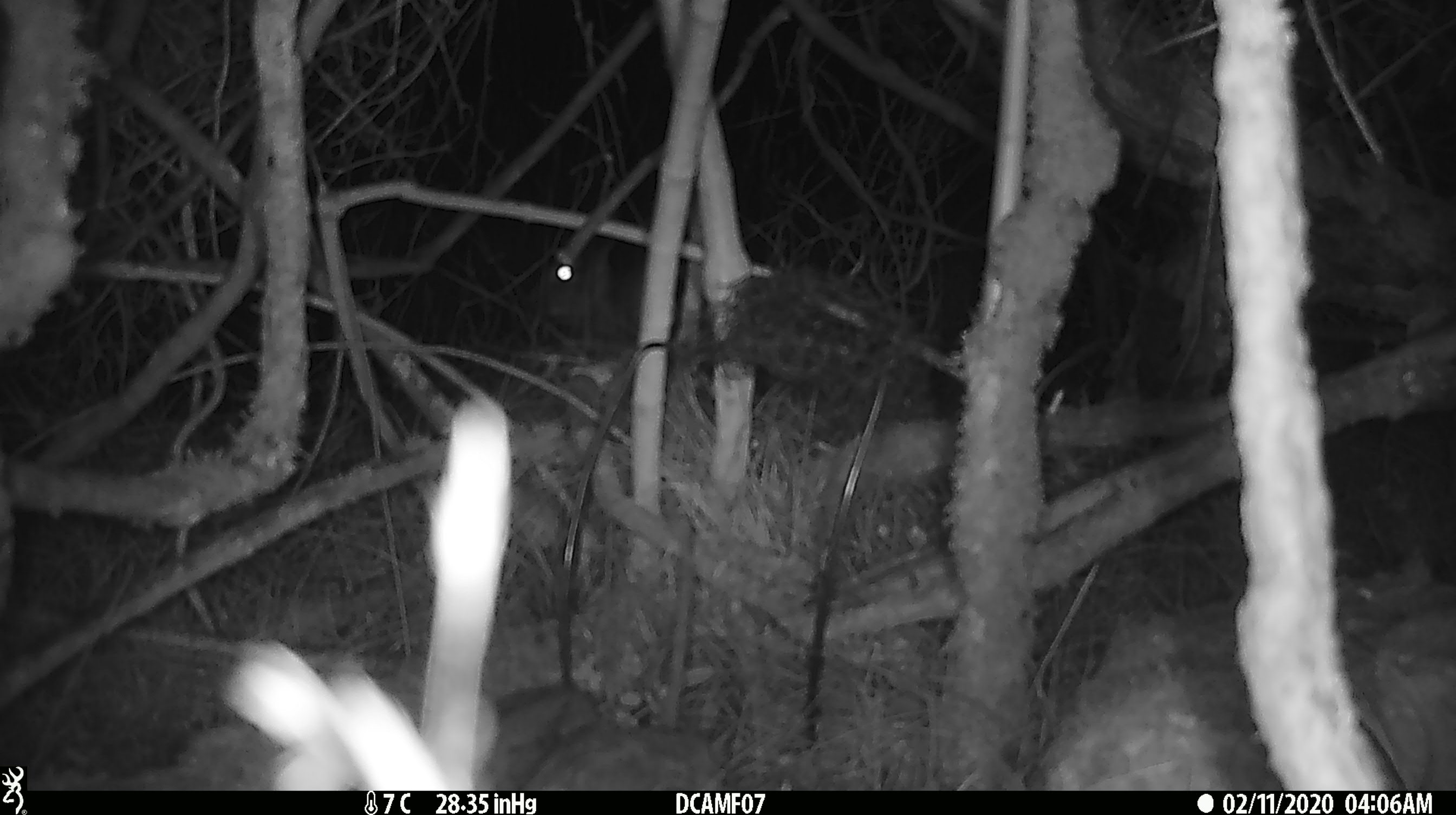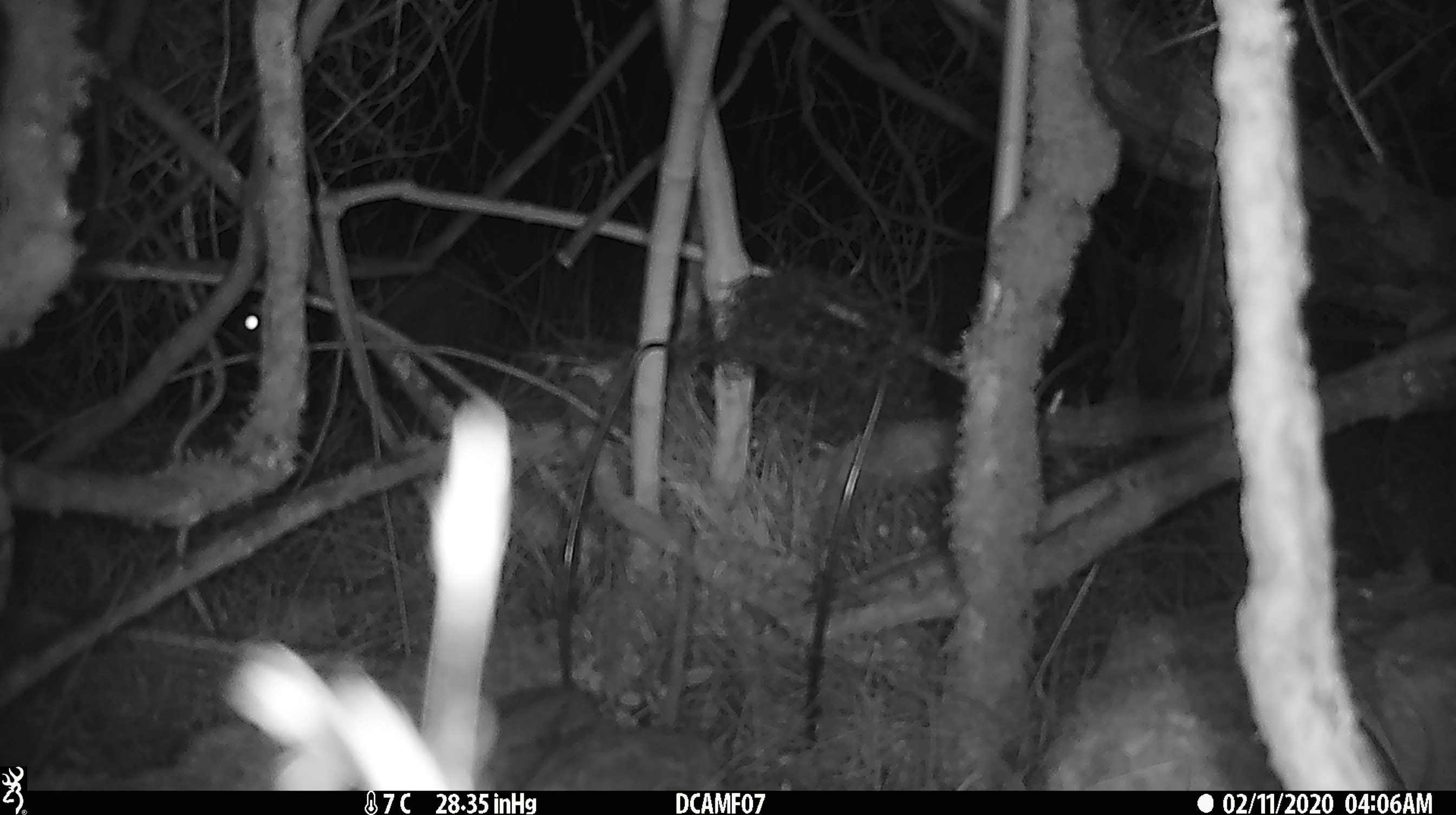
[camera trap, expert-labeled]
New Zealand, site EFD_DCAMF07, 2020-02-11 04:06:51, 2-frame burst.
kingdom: Animalia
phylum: Chordata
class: Mammalia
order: Rodentia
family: Muridae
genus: Mus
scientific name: Mus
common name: mouse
Mouse (Mus).